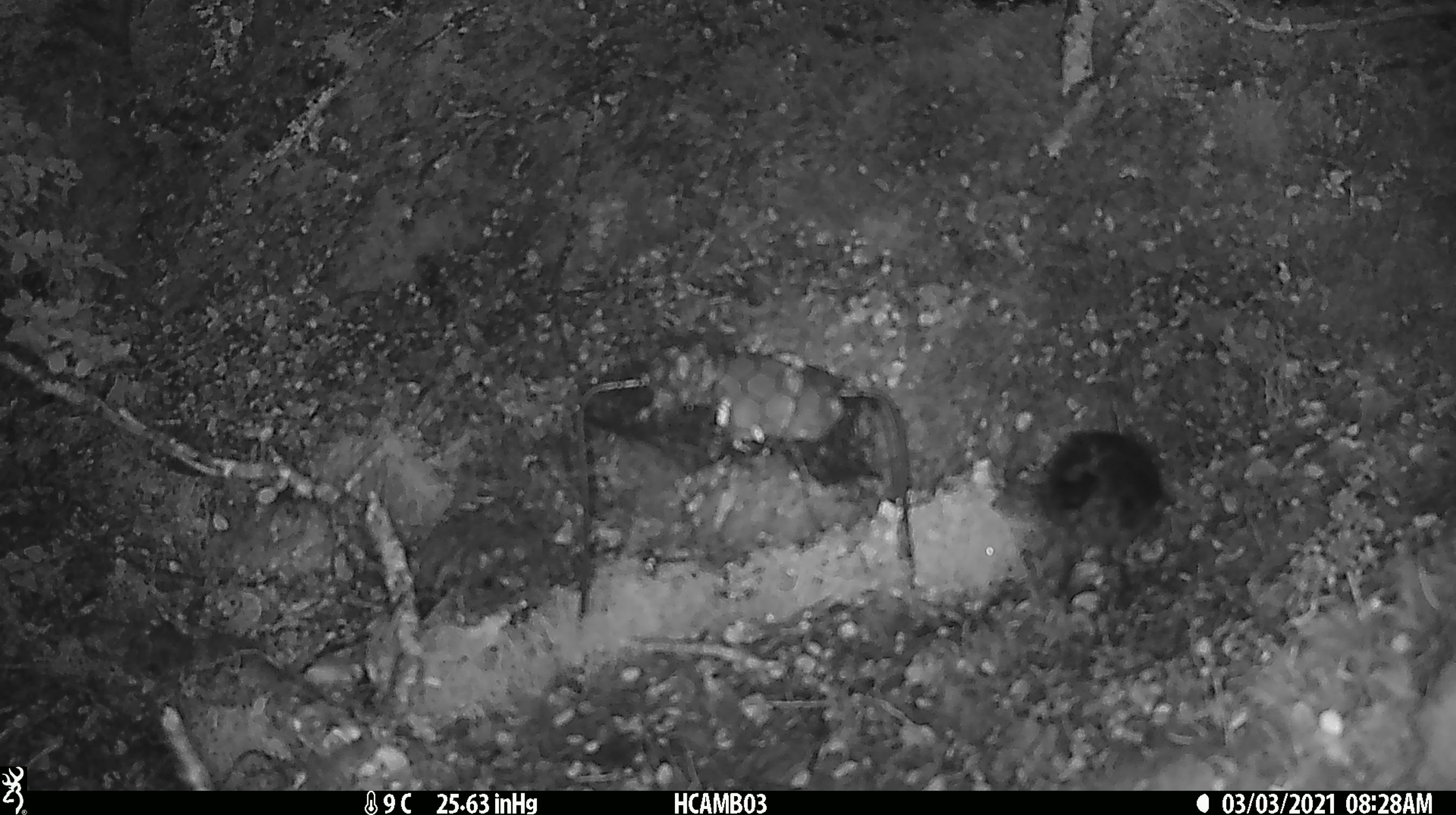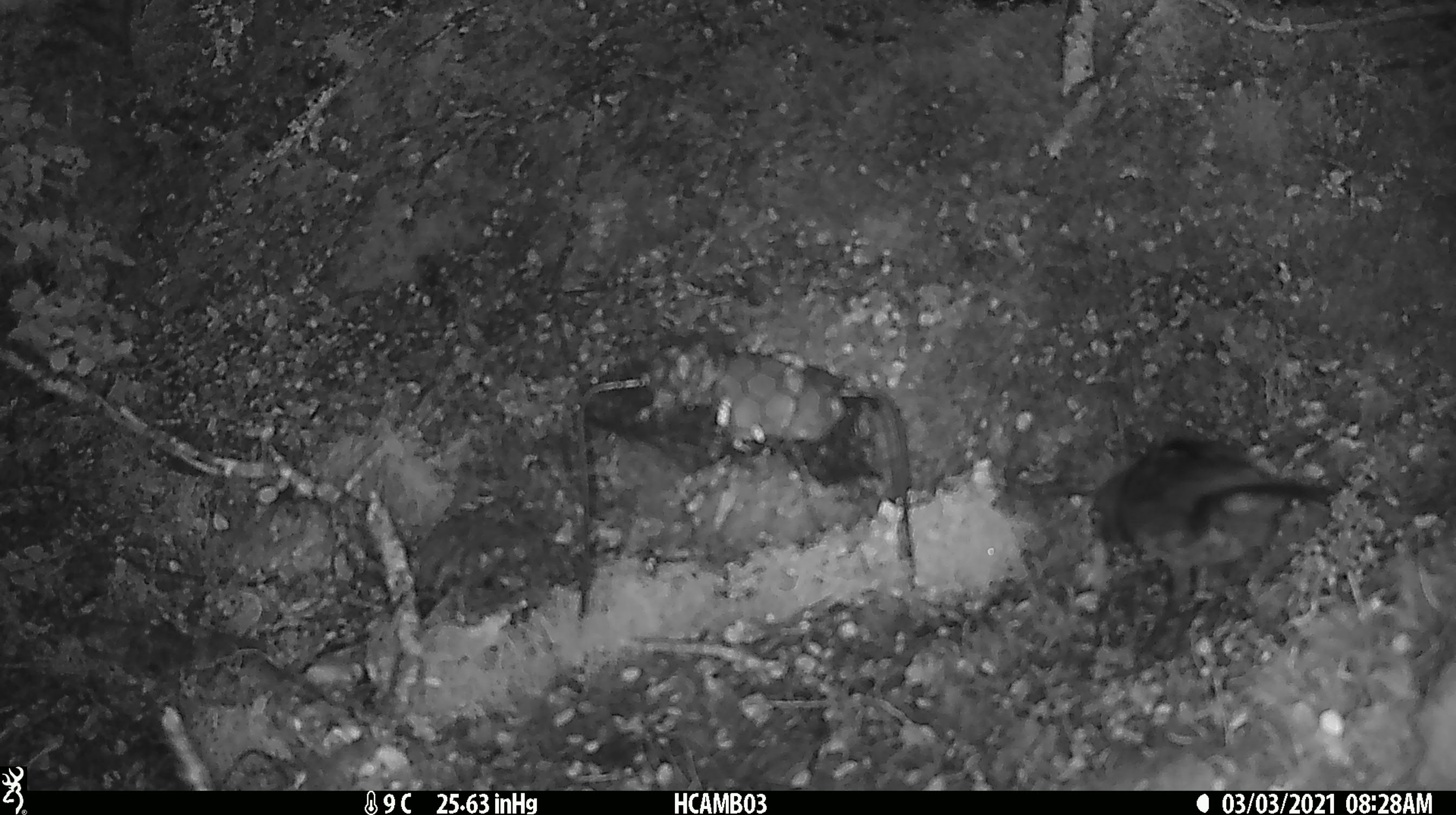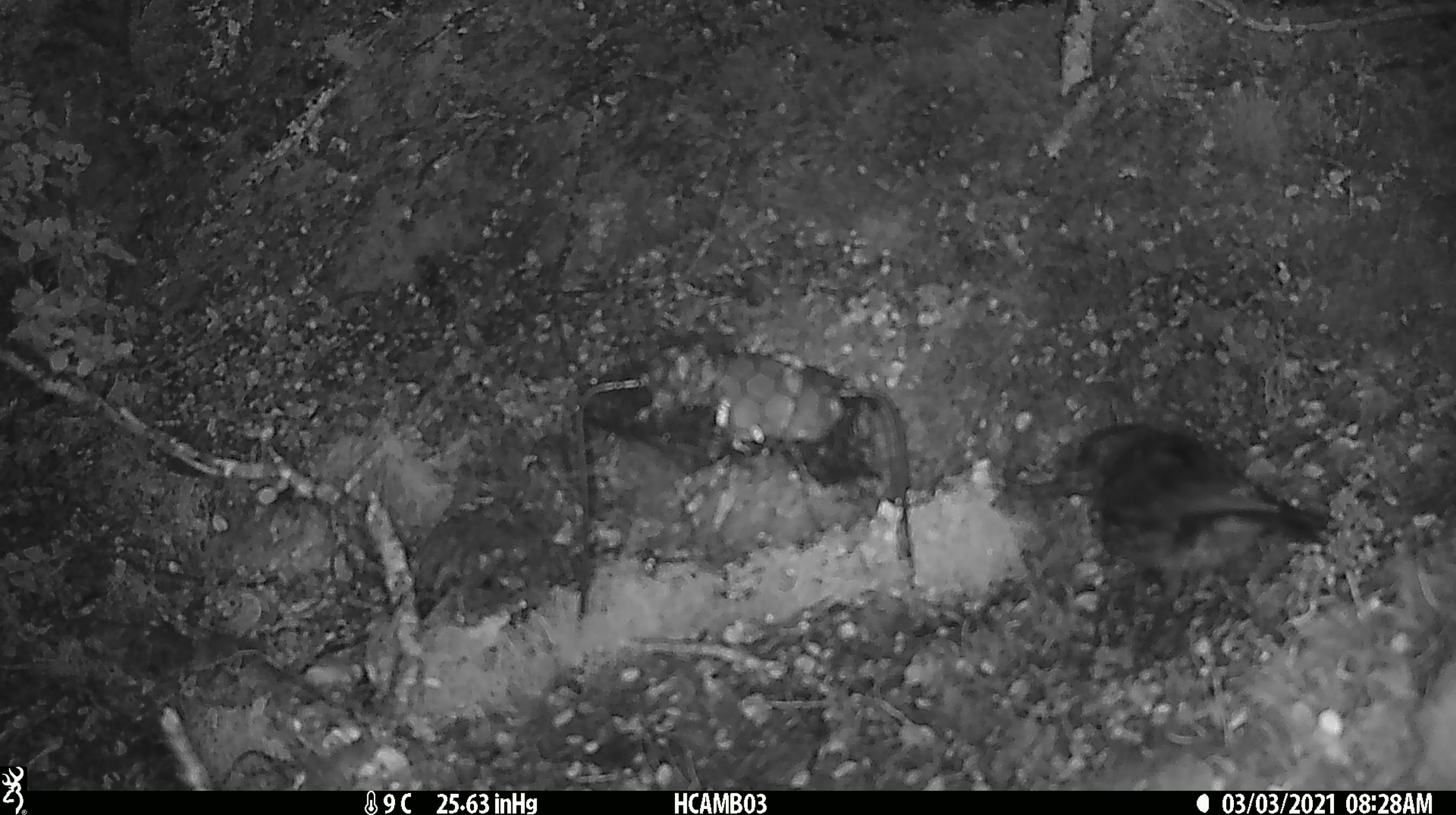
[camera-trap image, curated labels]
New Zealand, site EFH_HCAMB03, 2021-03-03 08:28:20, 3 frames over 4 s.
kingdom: Animalia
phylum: Chordata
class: Aves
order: Passeriformes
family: Petroicidae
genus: Petroica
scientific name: Petroica australis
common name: new zealand robin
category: robin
Robin (new zealand robin) (Petroica australis).